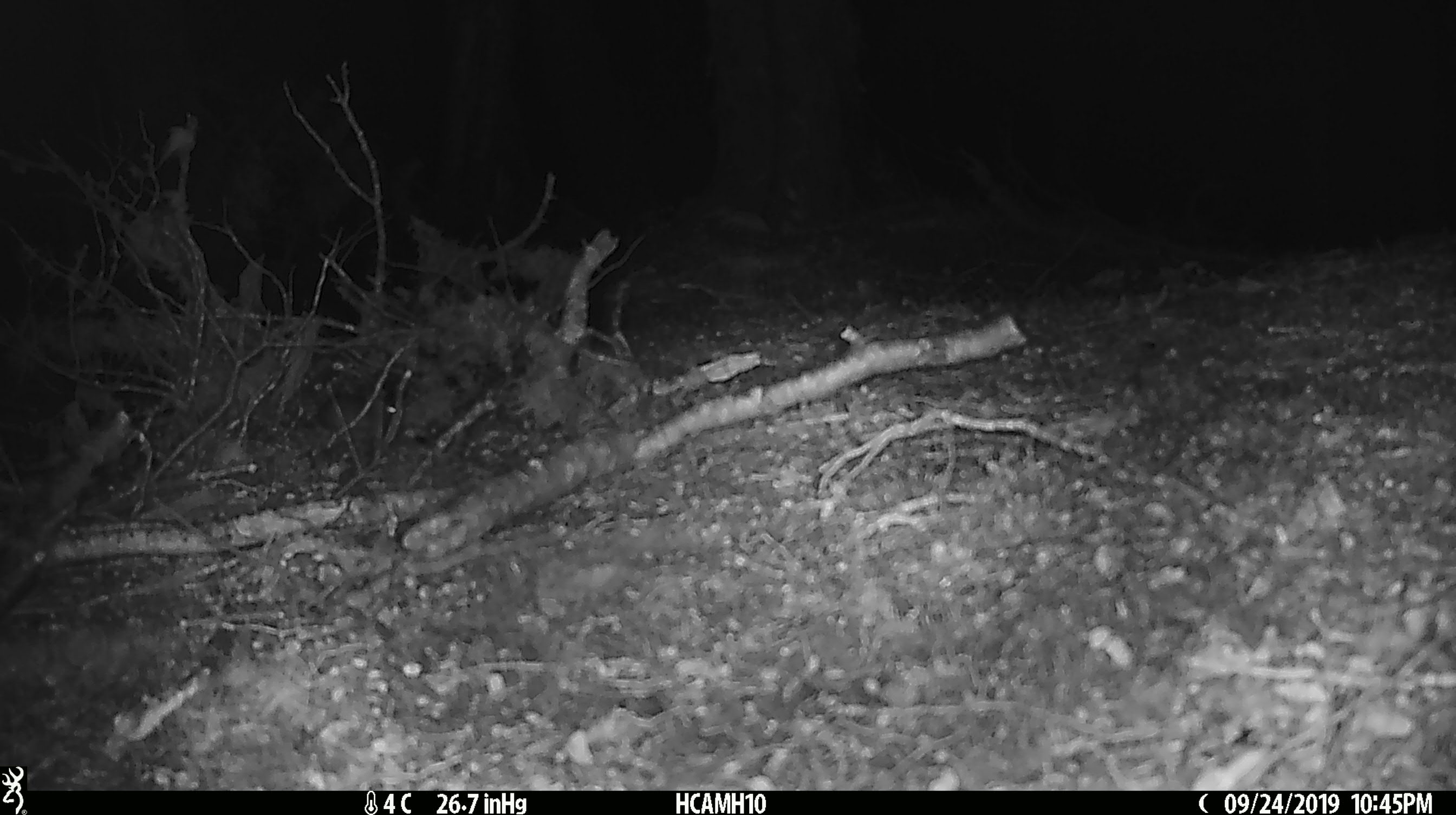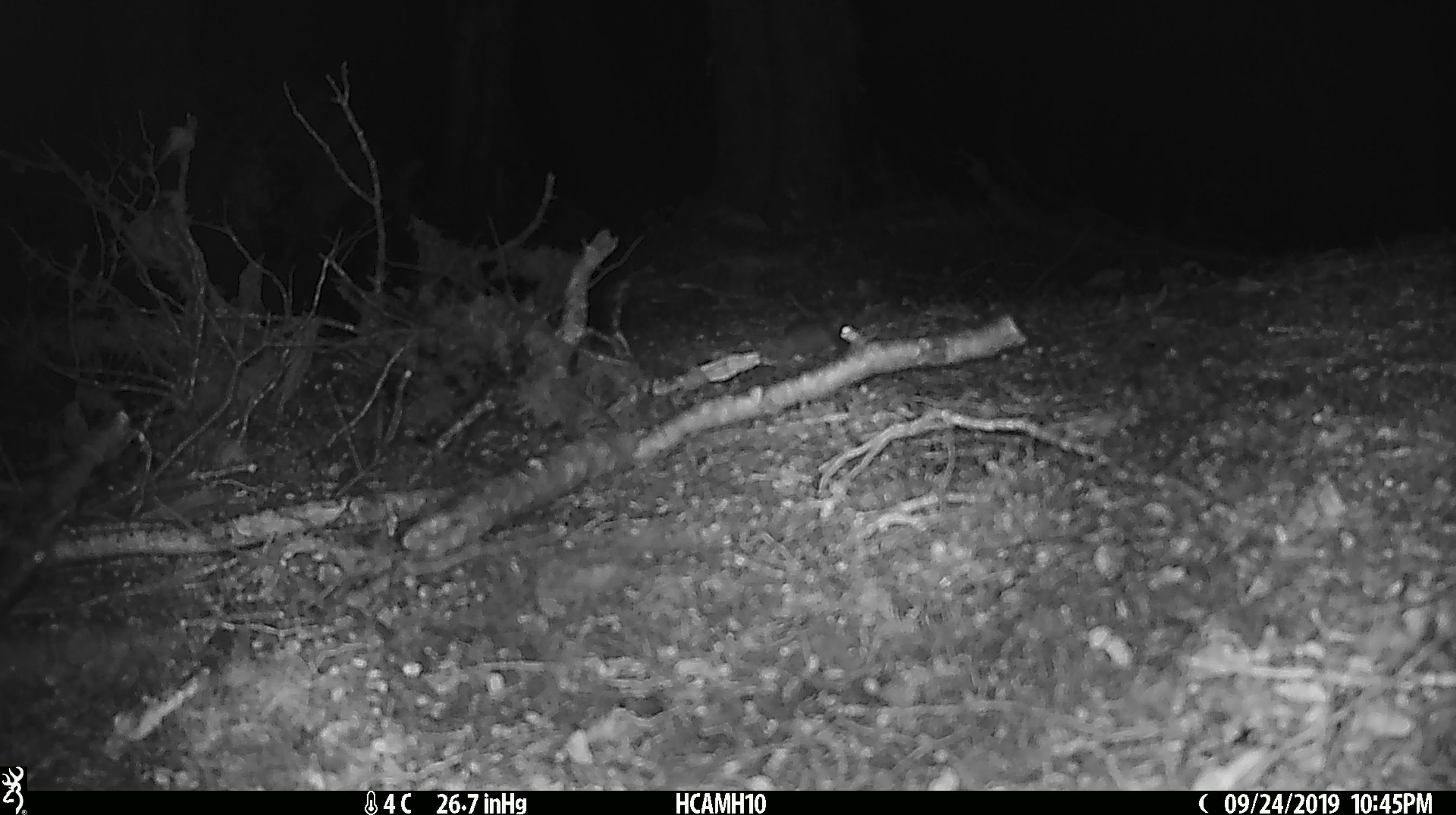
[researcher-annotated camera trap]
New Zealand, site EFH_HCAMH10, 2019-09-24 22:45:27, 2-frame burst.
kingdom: Animalia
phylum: Chordata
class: Mammalia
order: Rodentia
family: Muridae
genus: Mus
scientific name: Mus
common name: mouse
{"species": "mouse (Mus)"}